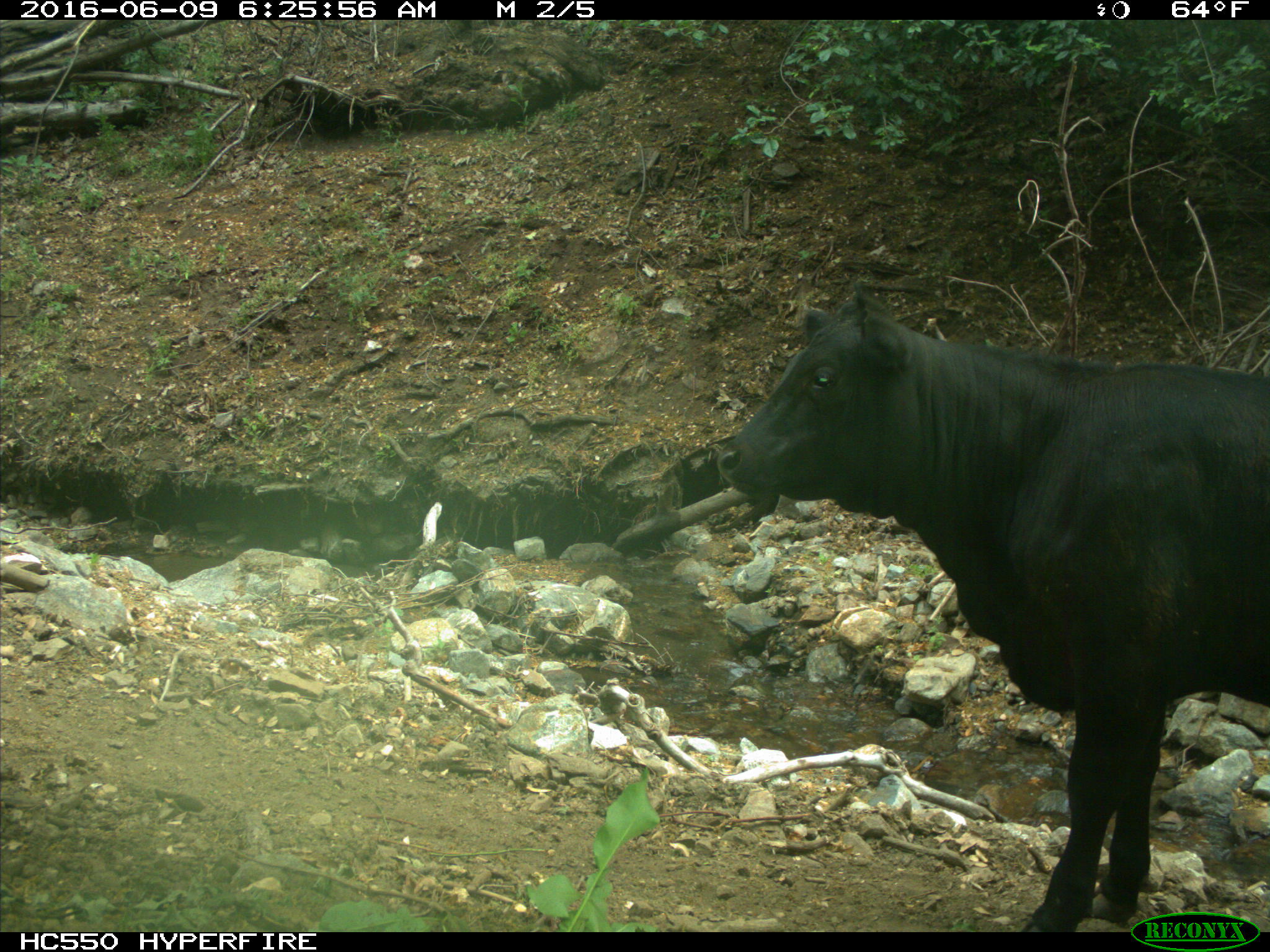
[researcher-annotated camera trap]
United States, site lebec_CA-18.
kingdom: Animalia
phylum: Chordata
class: Mammalia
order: Artiodactyla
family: Bovidae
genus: Bos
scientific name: Bos taurus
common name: domestic cow